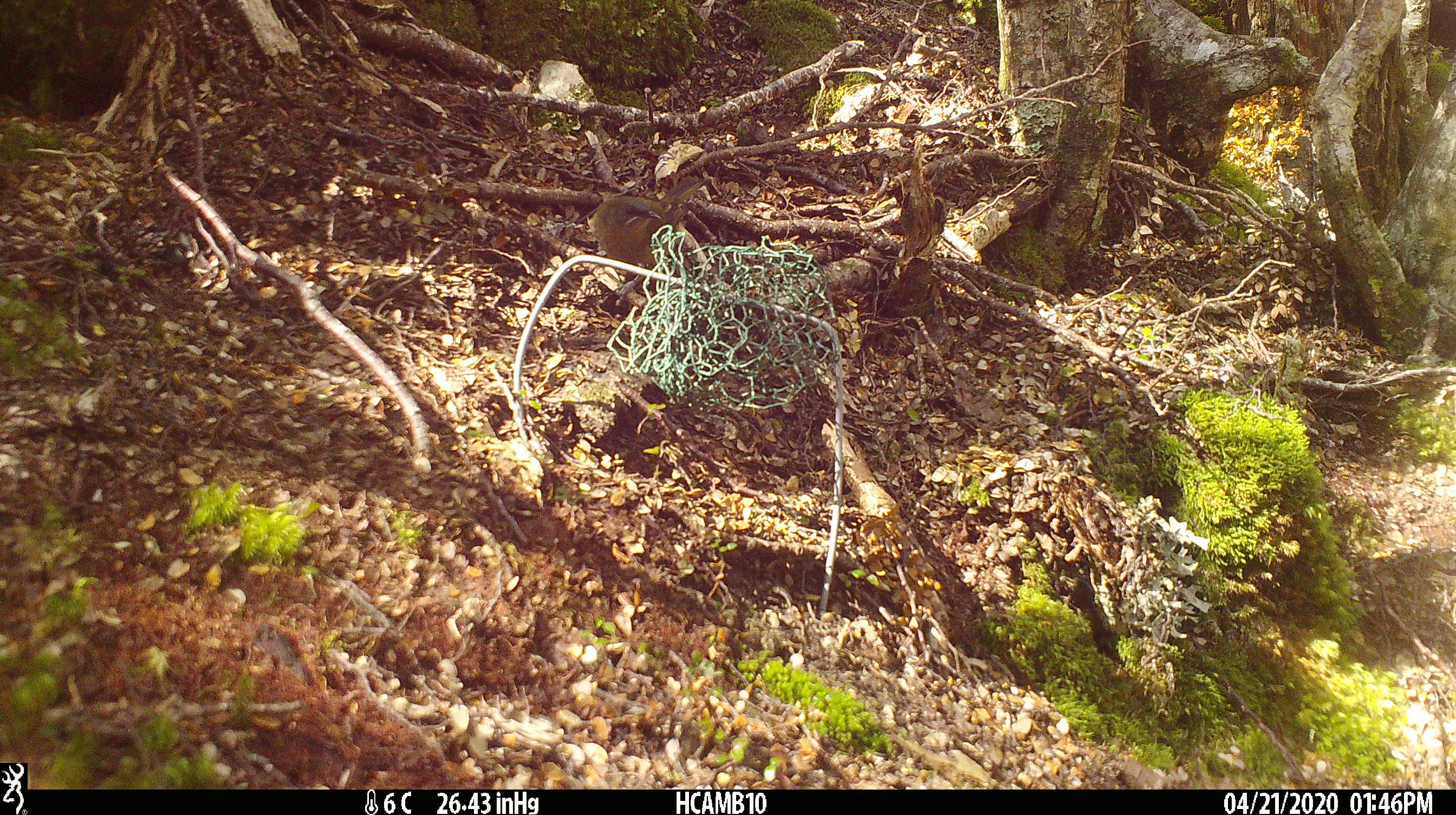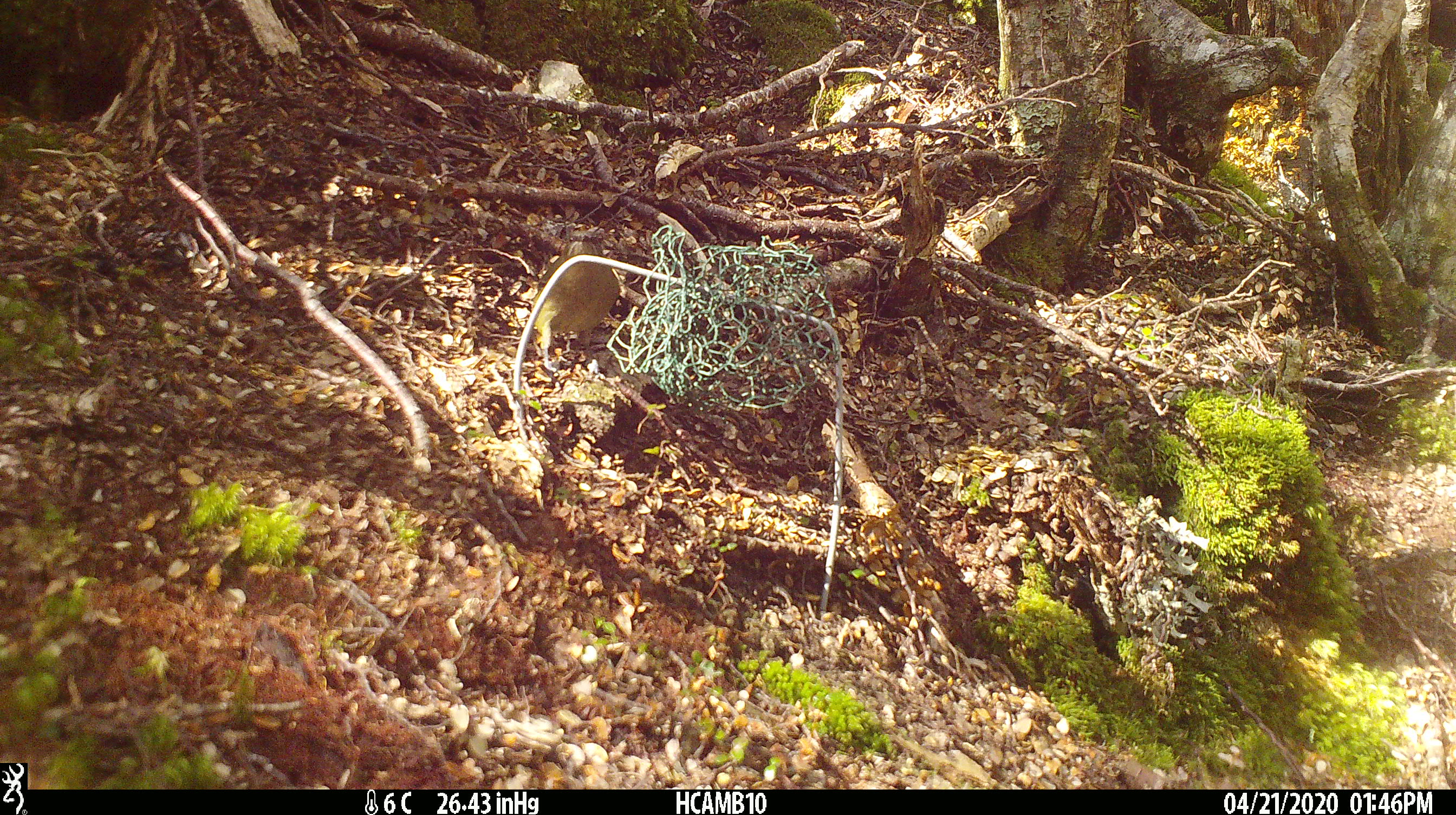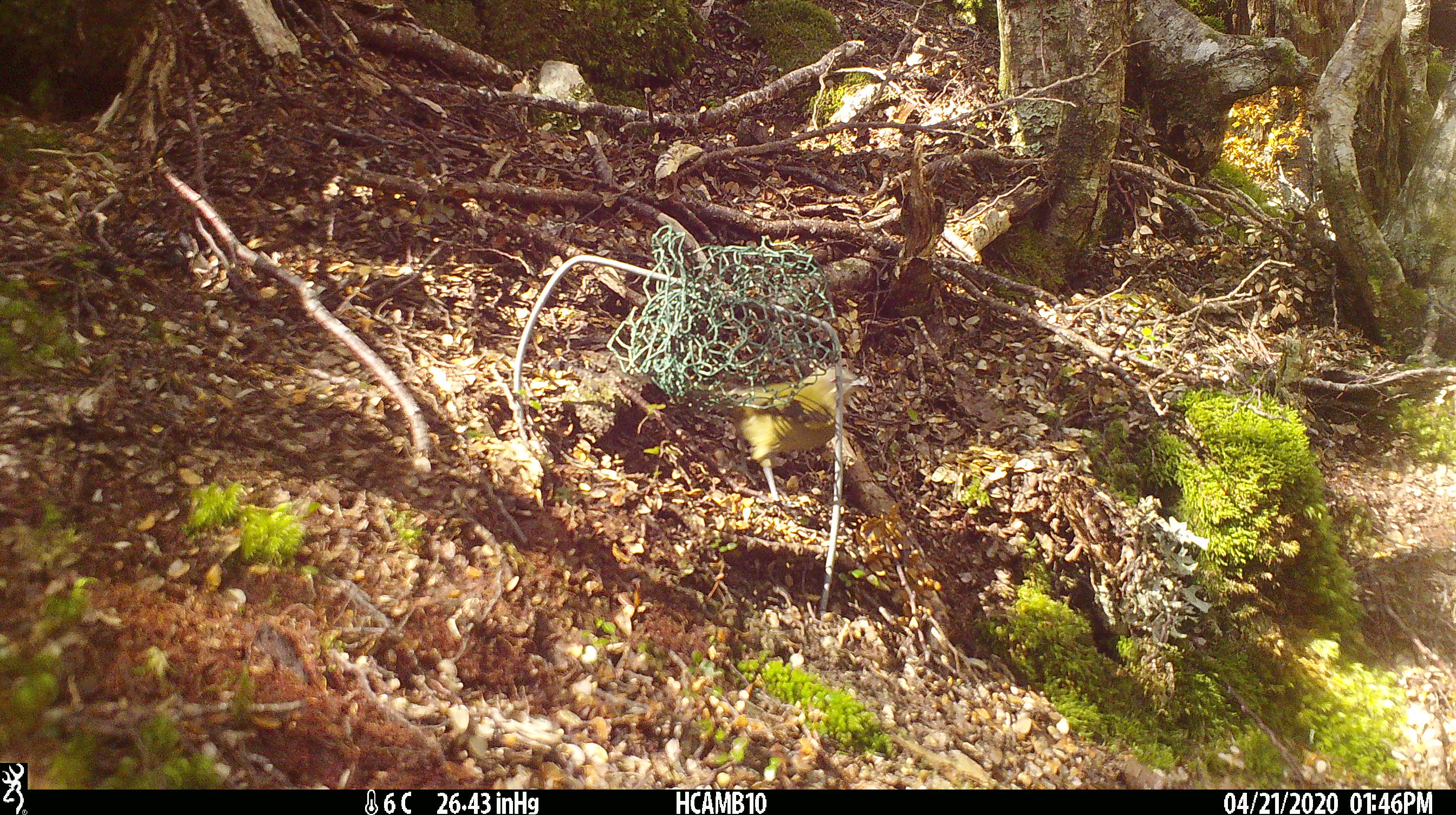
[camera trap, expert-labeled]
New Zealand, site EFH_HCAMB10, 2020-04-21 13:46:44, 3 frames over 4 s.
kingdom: Animalia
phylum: Chordata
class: Aves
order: Passeriformes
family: Meliphagidae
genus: Anthornis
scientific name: Anthornis melanura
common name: new zealand bellbird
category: bellbird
Bellbird (new zealand bellbird) (Anthornis melanura).